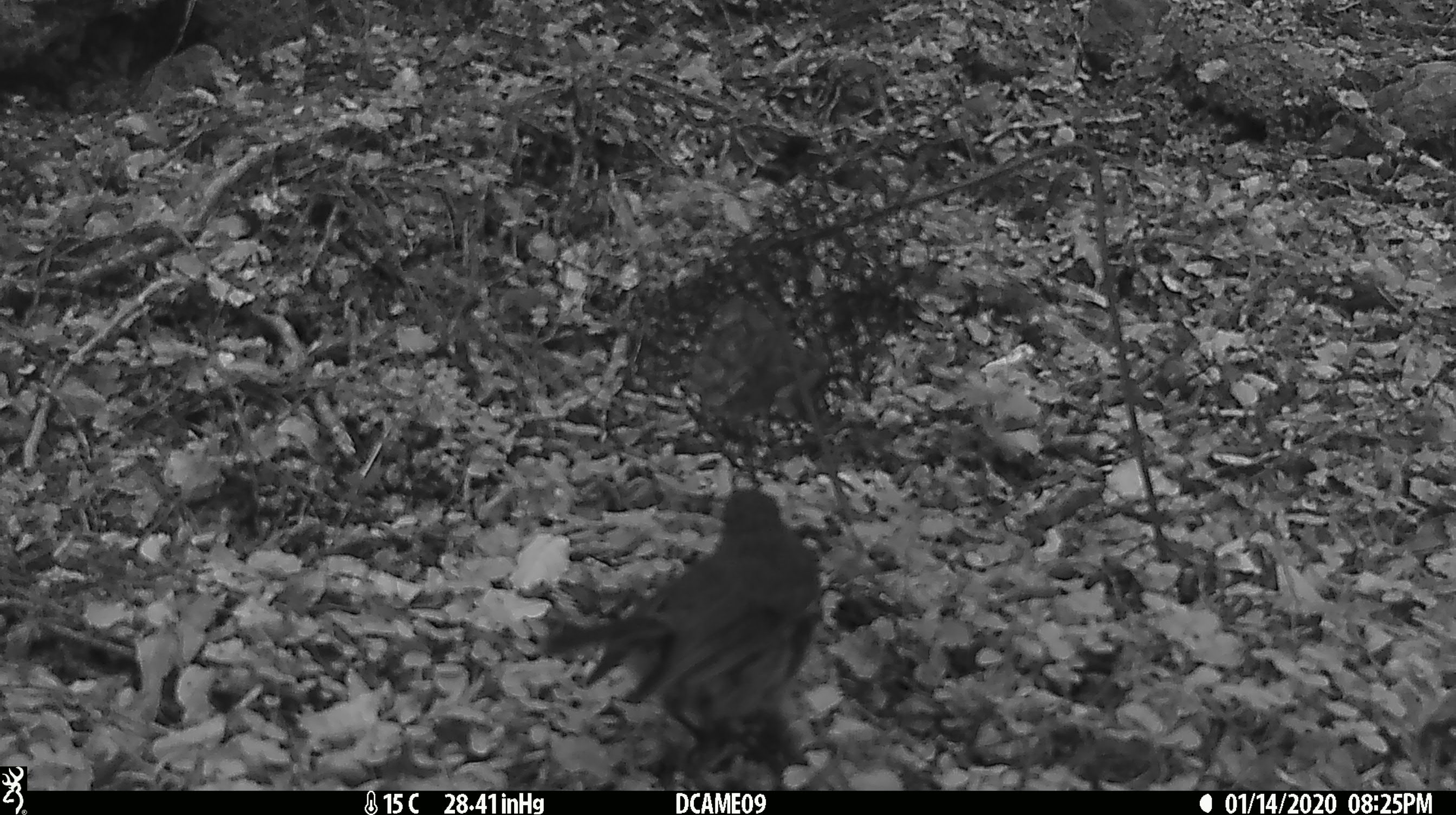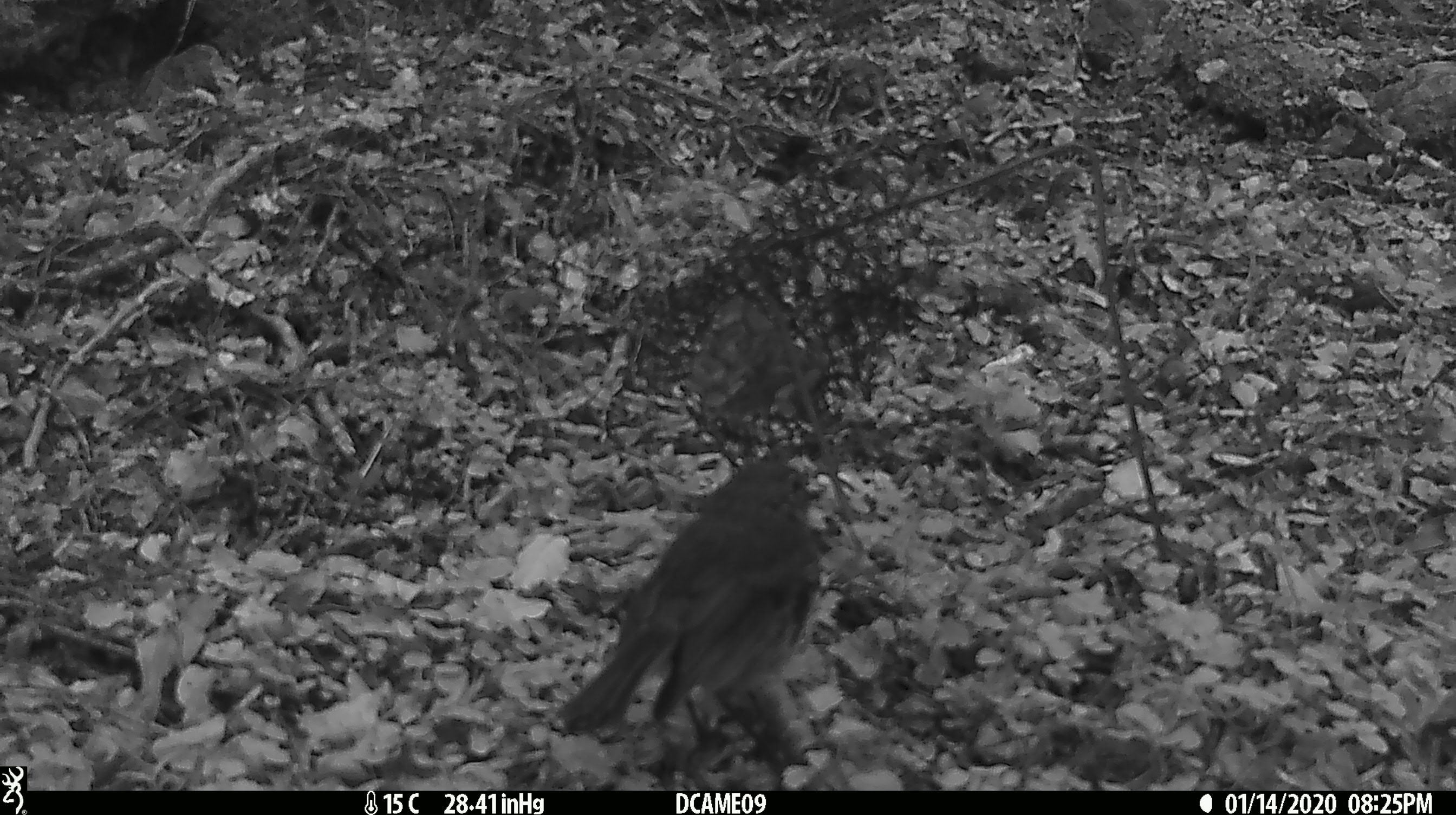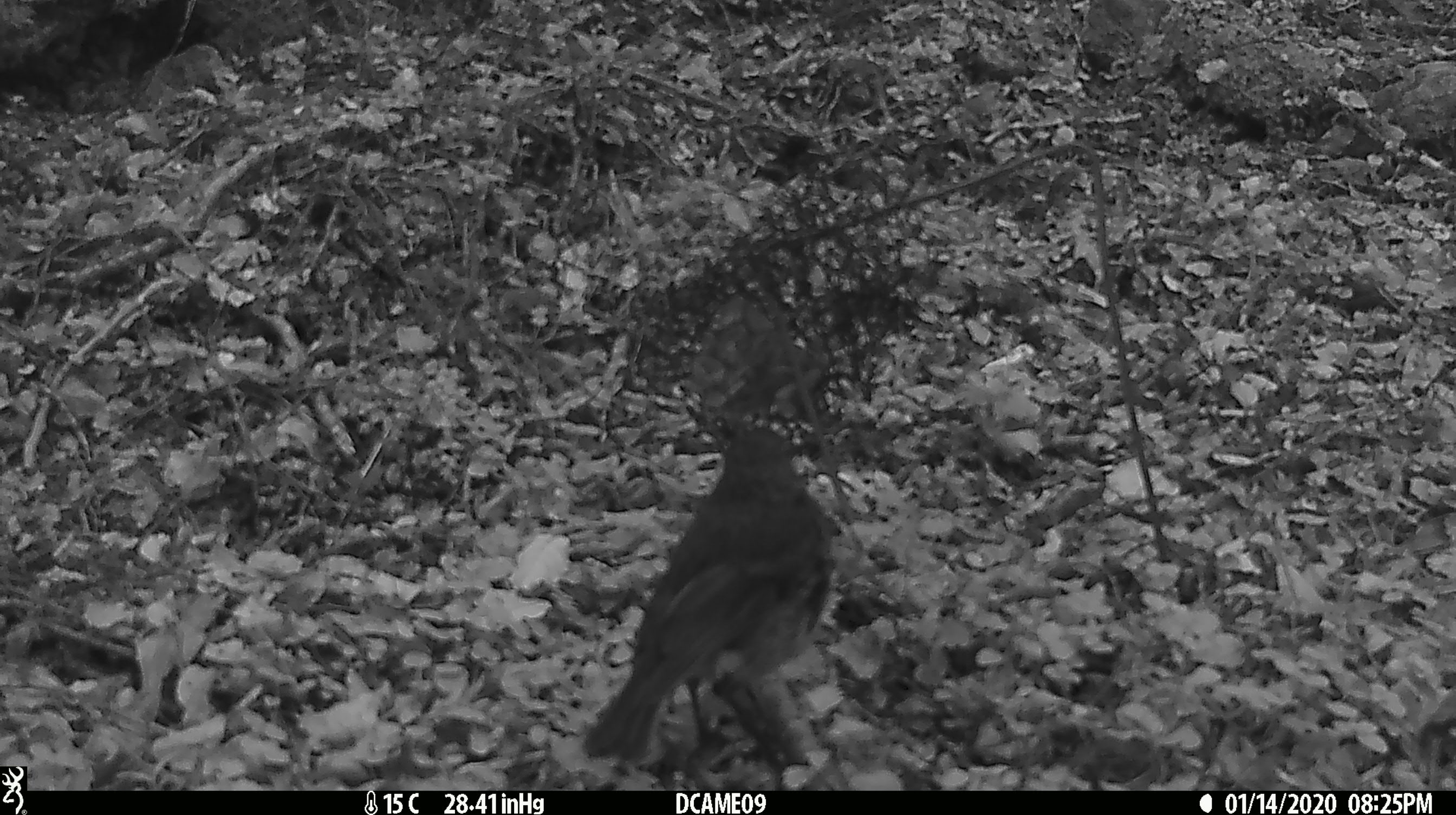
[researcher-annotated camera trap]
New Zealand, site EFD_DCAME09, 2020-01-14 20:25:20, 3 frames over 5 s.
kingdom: Animalia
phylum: Chordata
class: Aves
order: Passeriformes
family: Petroicidae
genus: Petroica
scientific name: Petroica australis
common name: new zealand robin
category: robin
Robin (new zealand robin) (Petroica australis).